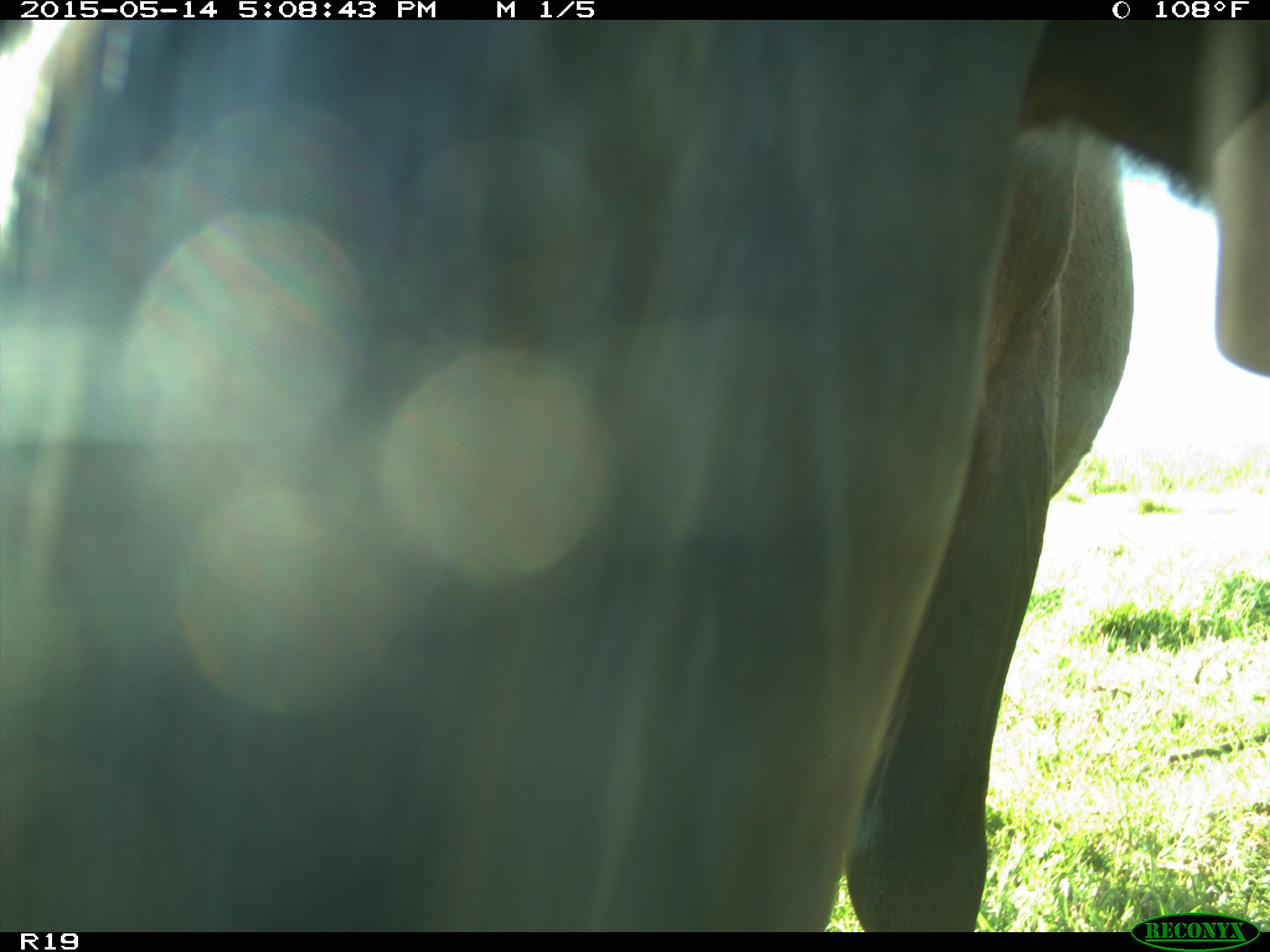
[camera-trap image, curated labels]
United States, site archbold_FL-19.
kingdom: Animalia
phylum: Chordata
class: Mammalia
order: Artiodactyla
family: Bovidae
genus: Bos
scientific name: Bos taurus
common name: domestic cow